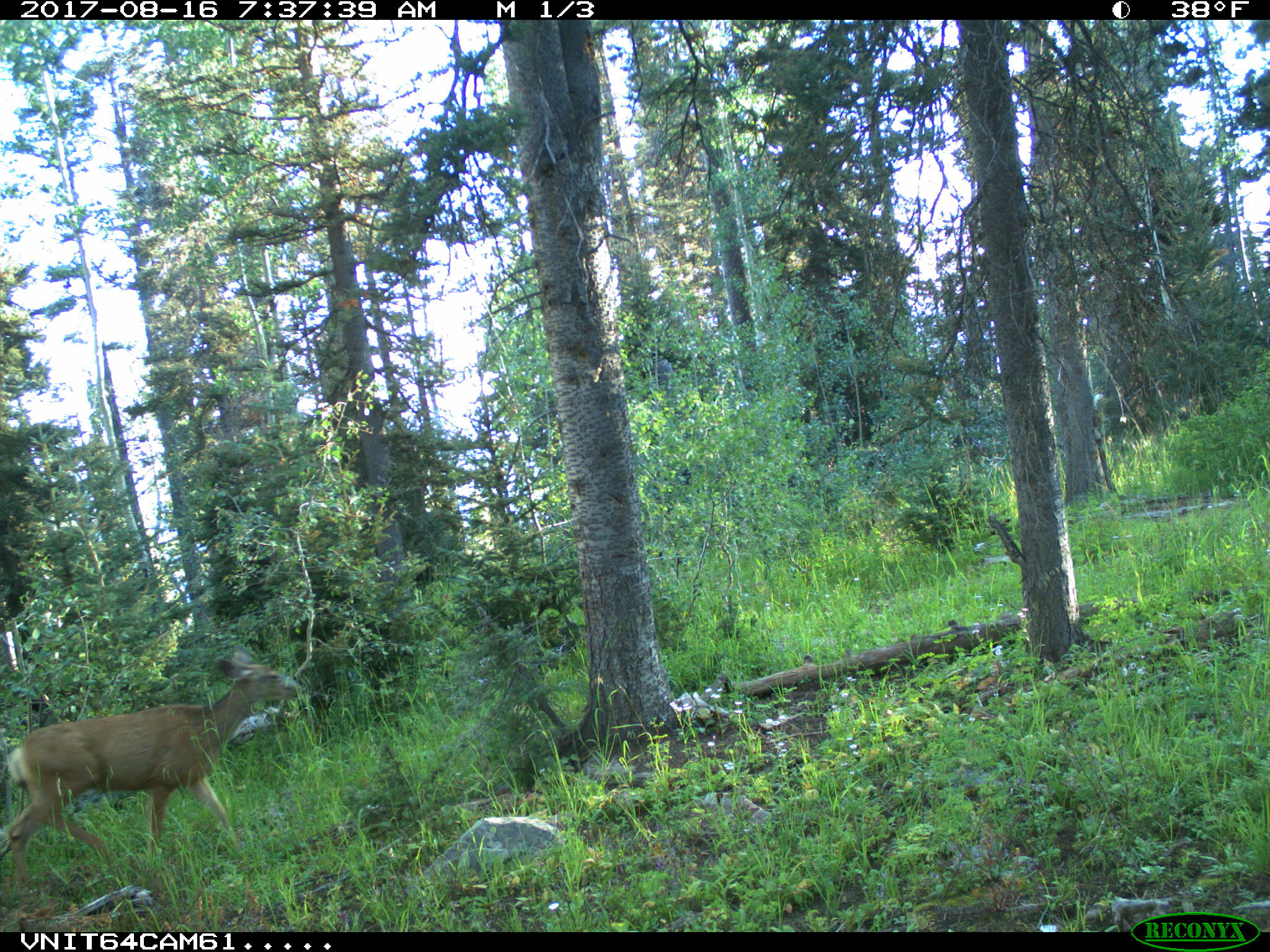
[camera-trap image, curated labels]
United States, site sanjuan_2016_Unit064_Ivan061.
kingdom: Animalia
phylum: Chordata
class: Mammalia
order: Artiodactyla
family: Cervidae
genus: Odocoileus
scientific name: Odocoileus hemionus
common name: mule deer